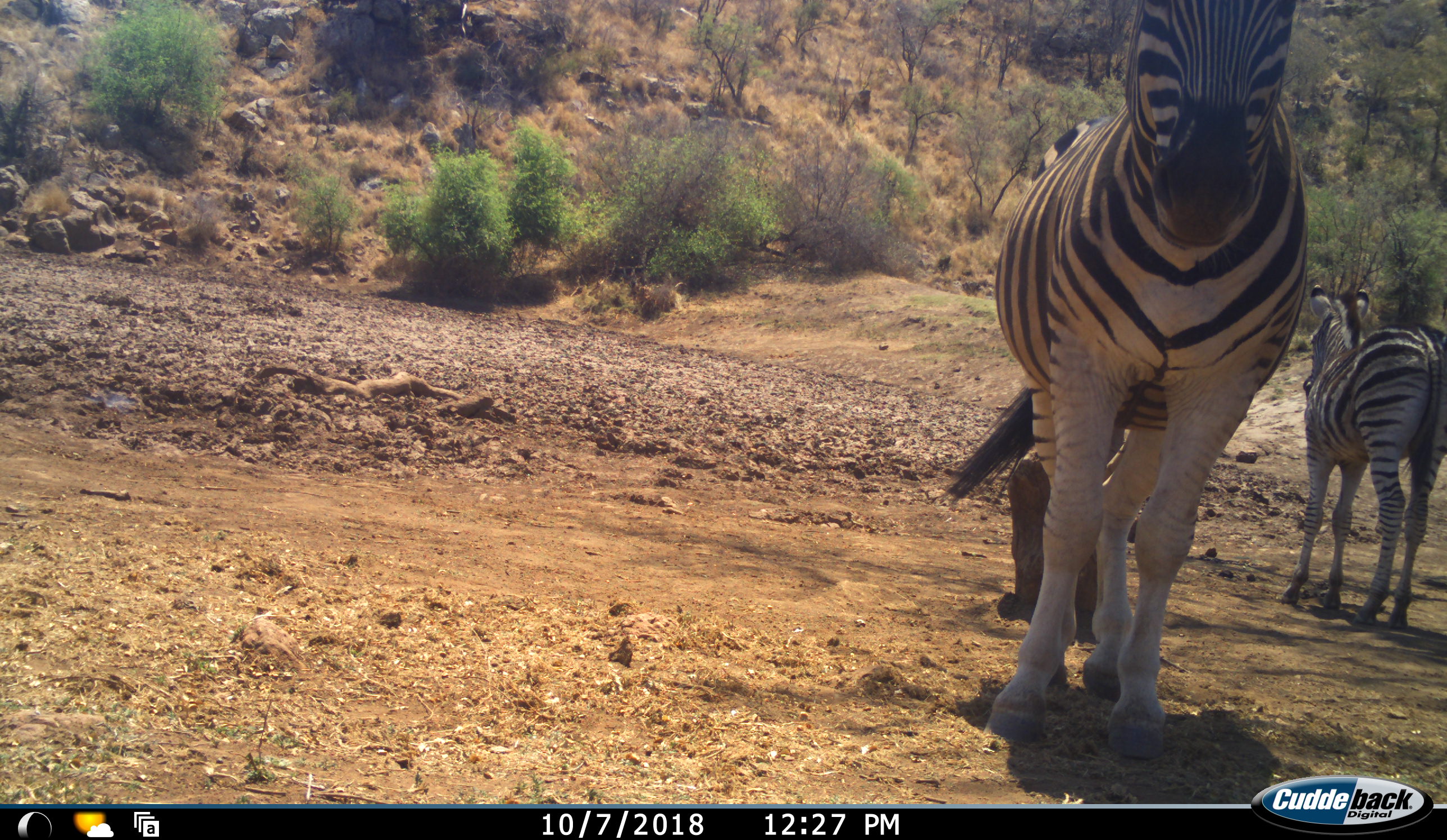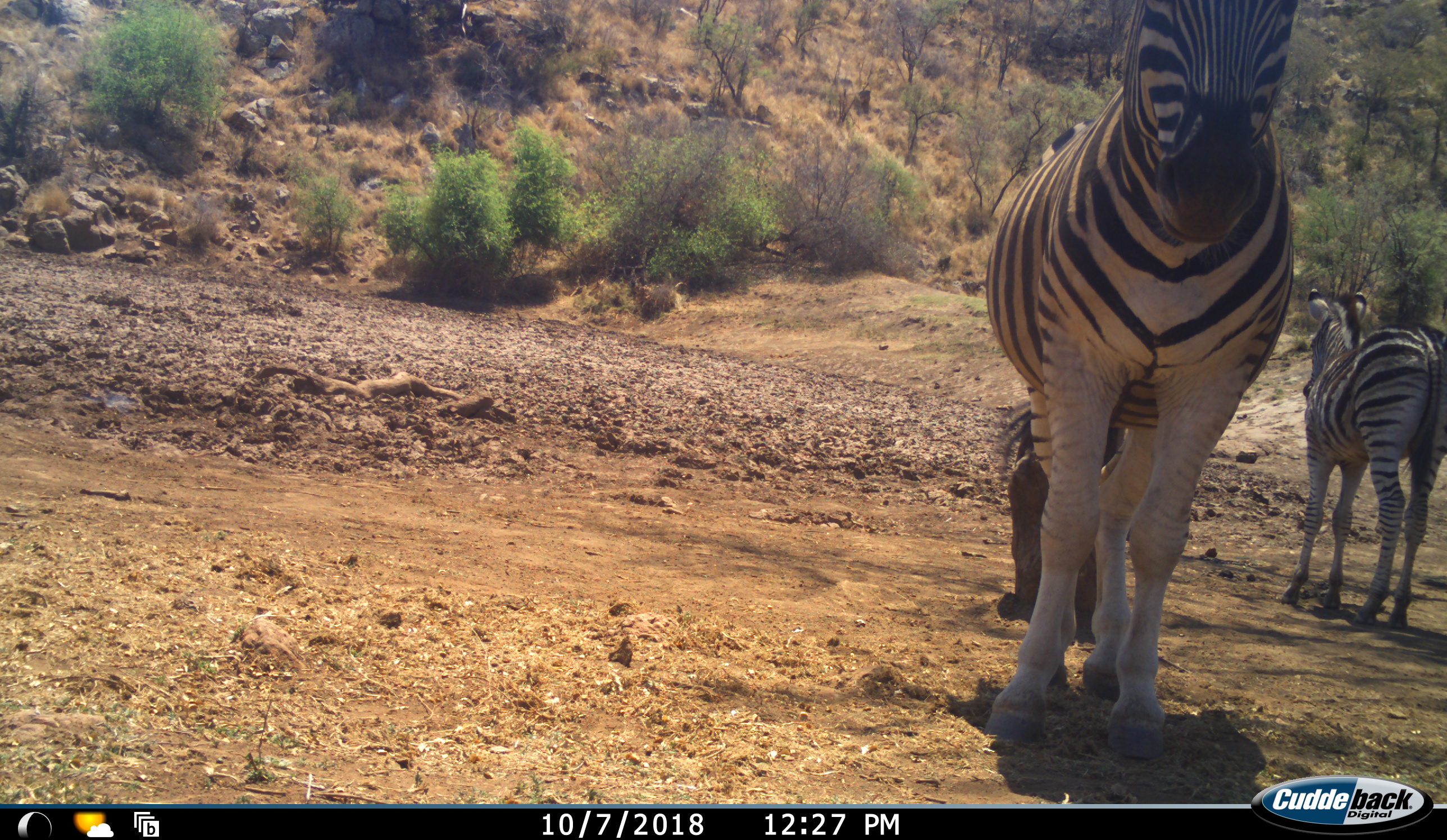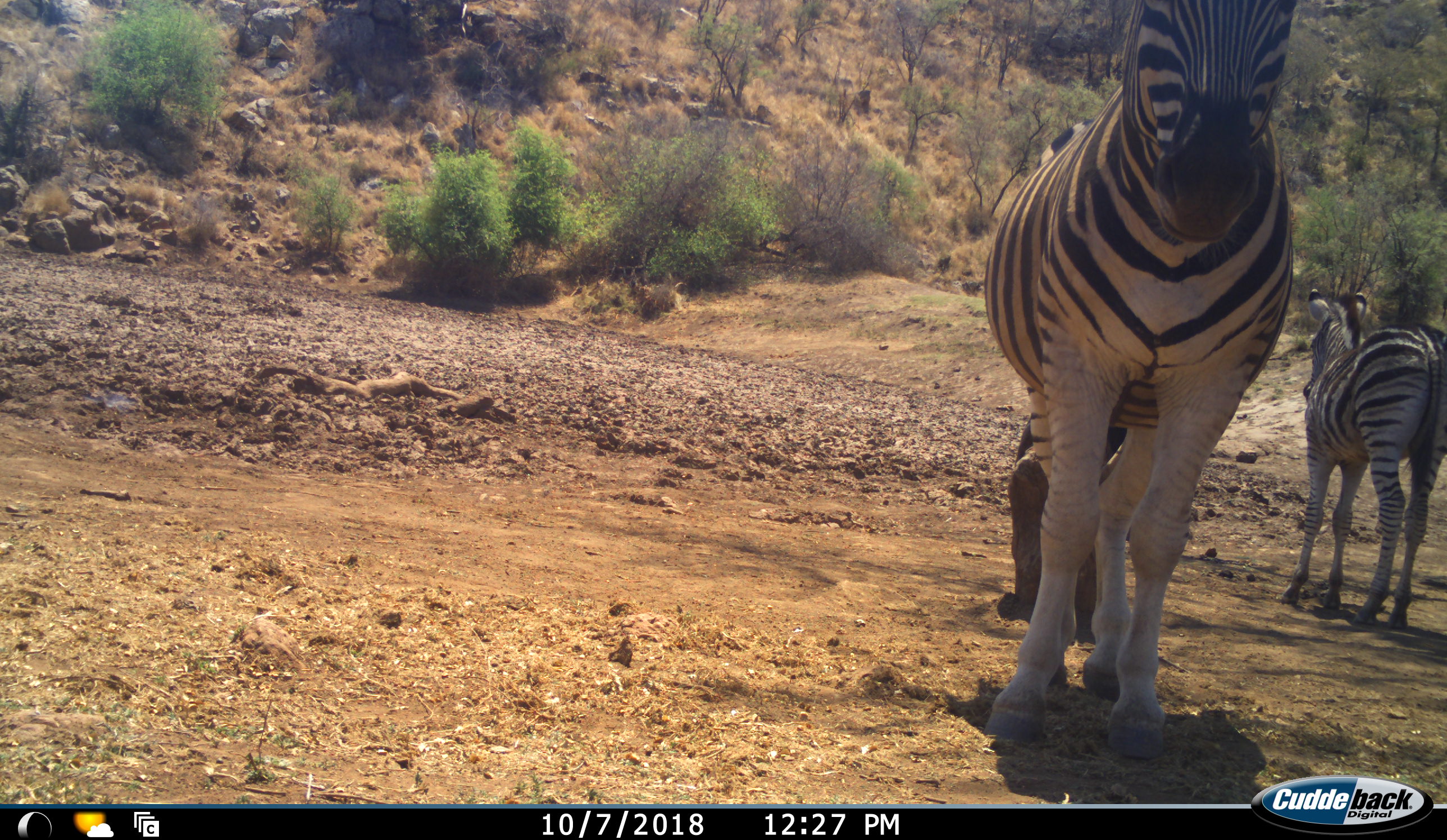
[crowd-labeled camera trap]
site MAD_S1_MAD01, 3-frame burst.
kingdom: Animalia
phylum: Chordata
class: Mammalia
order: Perissodactyla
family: Equidae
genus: Equus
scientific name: Equus quagga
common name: plains zebra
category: zebraplains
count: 2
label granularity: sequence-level